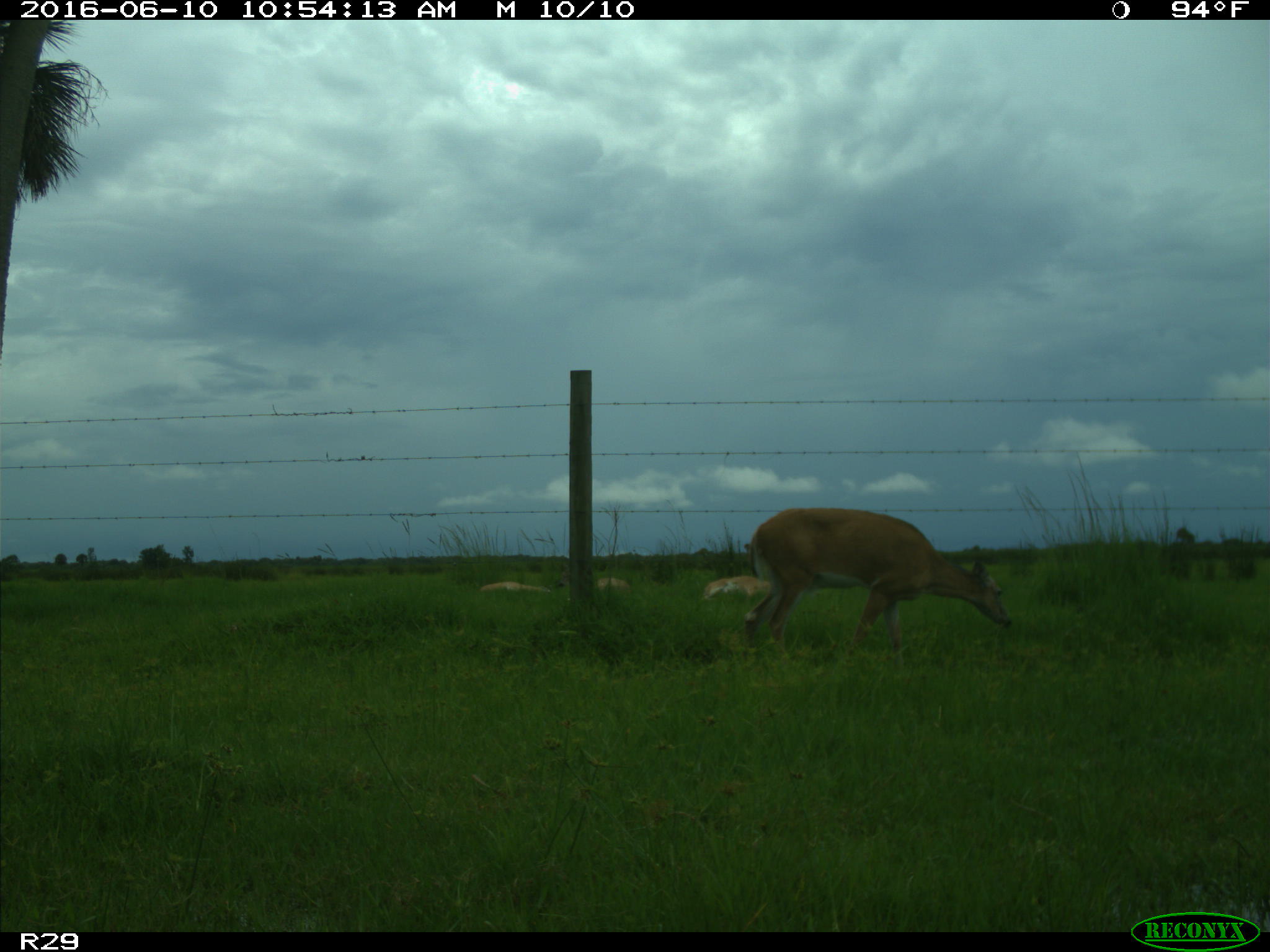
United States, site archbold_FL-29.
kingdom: Animalia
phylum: Chordata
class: Mammalia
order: Artiodactyla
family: Cervidae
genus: Odocoileus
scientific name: Odocoileus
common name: deer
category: unidentified deer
Unidentified deer (deer) (Odocoileus).